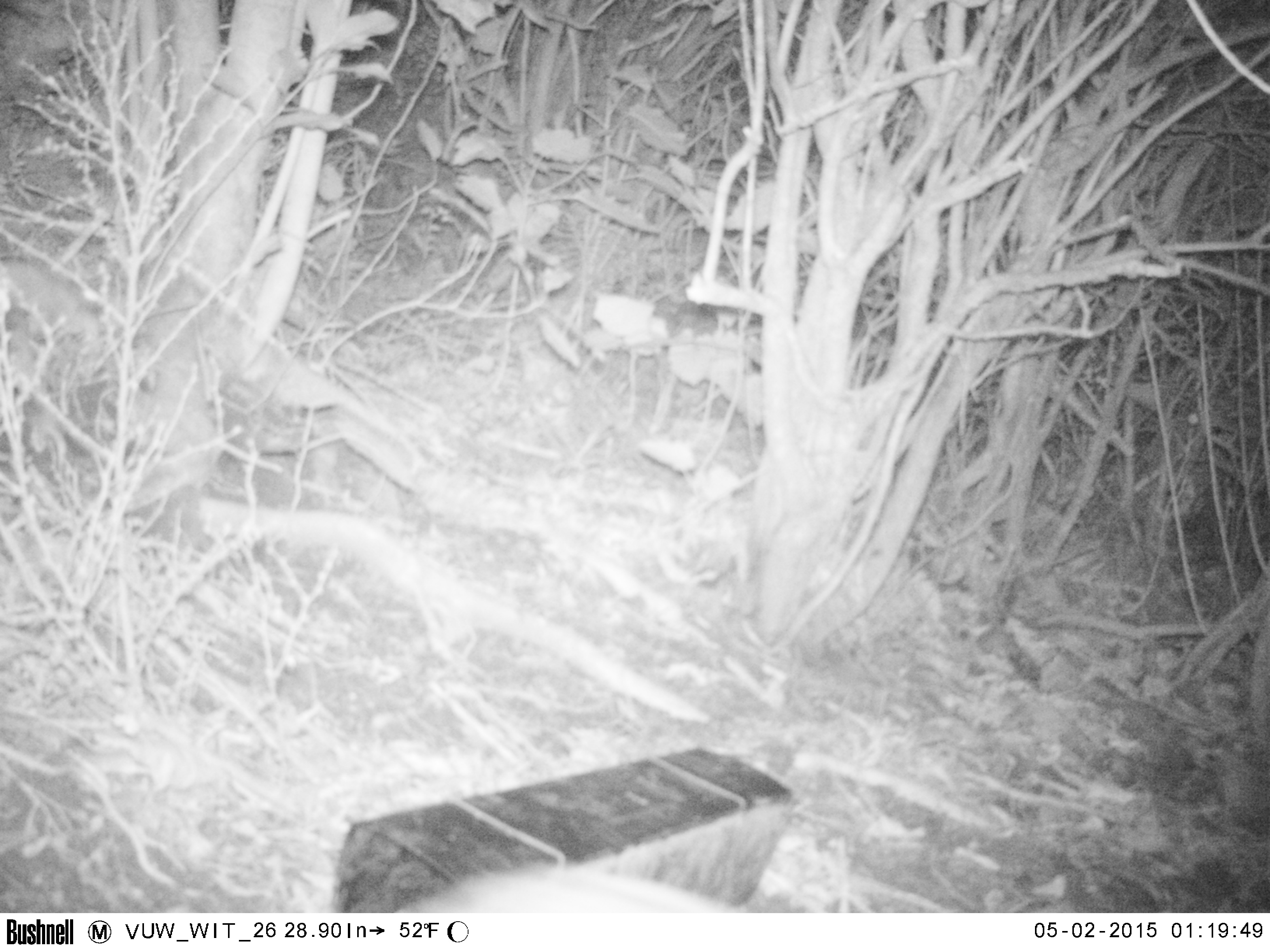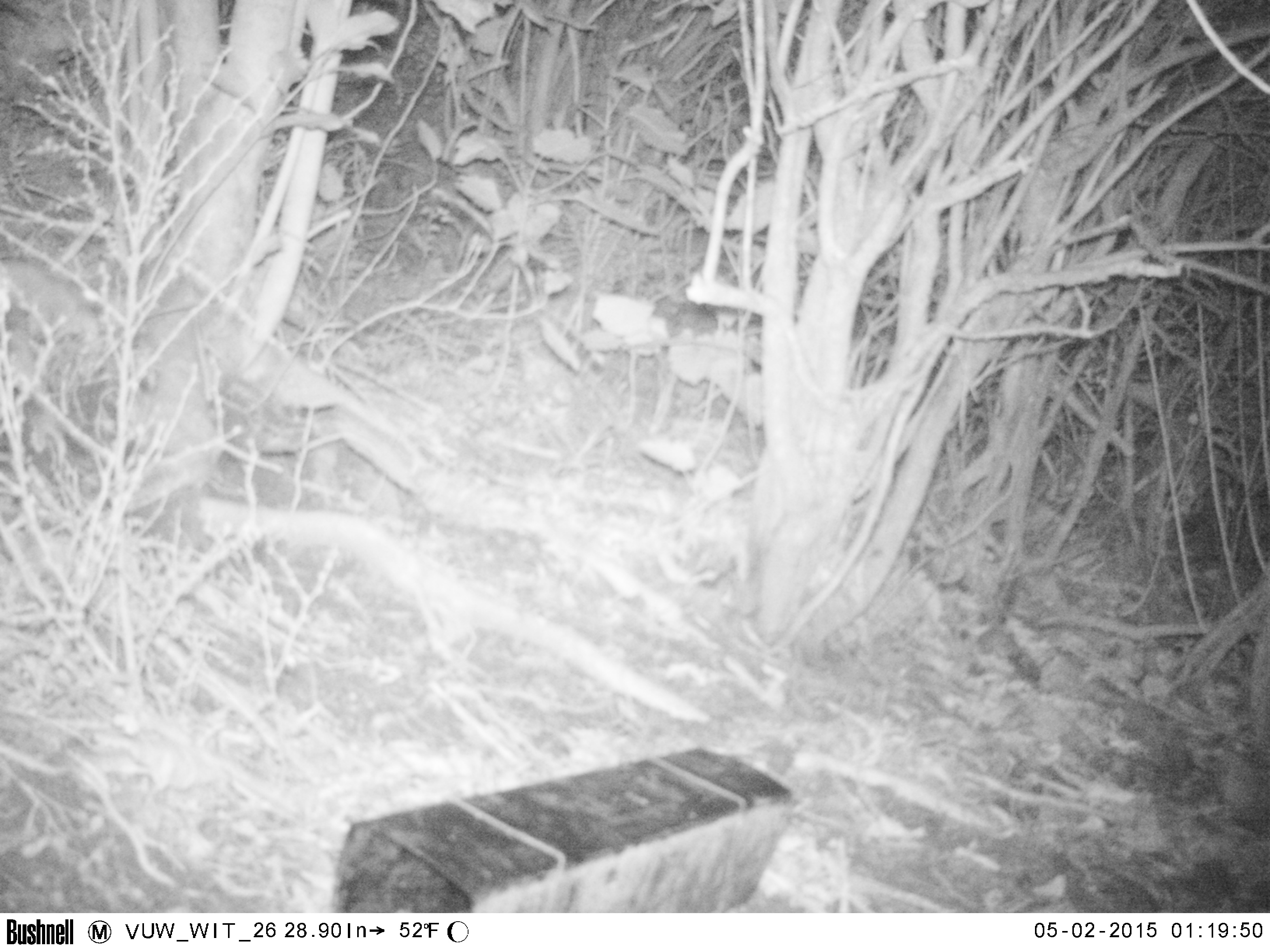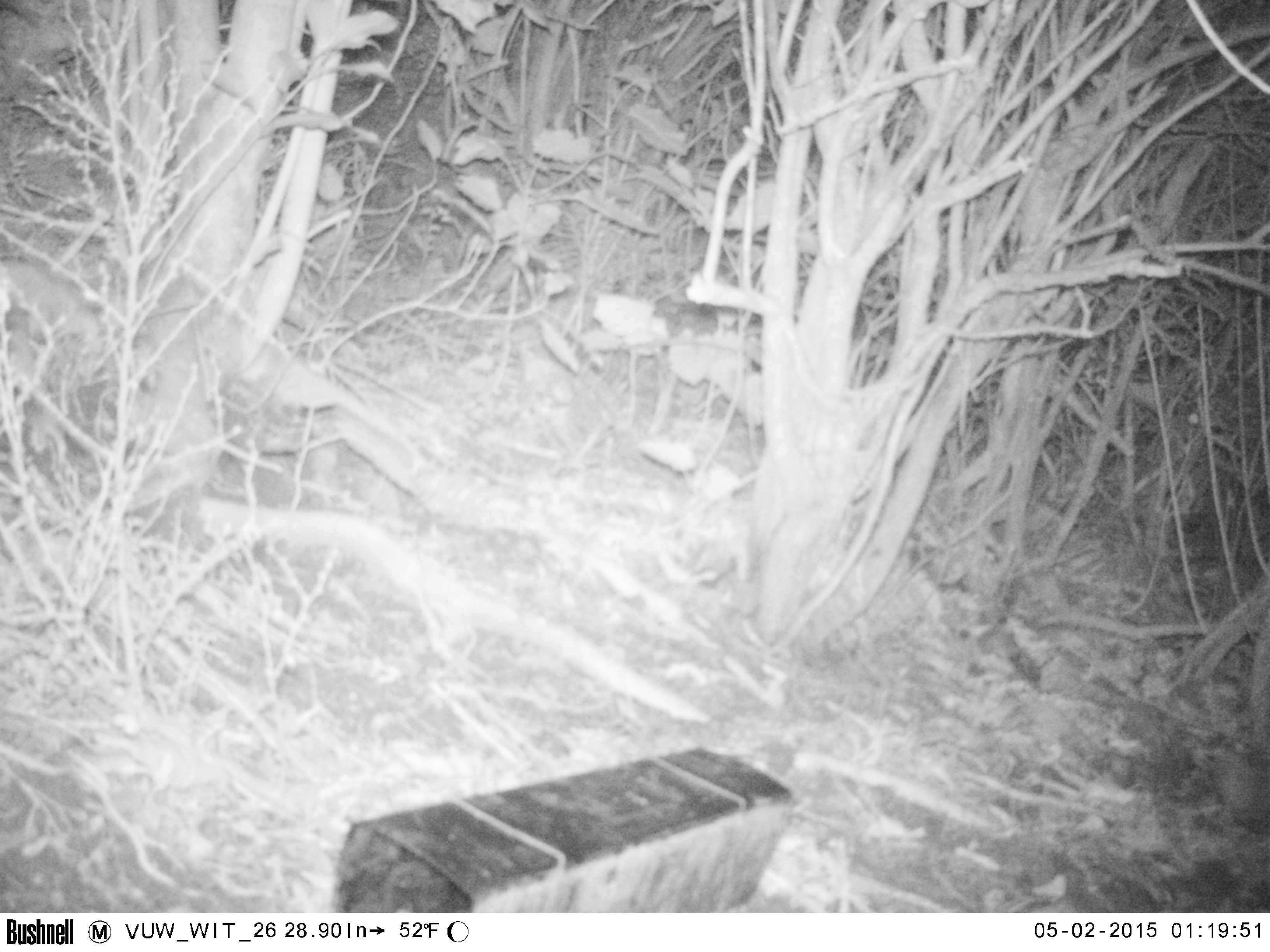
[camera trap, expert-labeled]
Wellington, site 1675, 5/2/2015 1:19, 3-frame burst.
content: unidentified animal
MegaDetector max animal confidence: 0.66